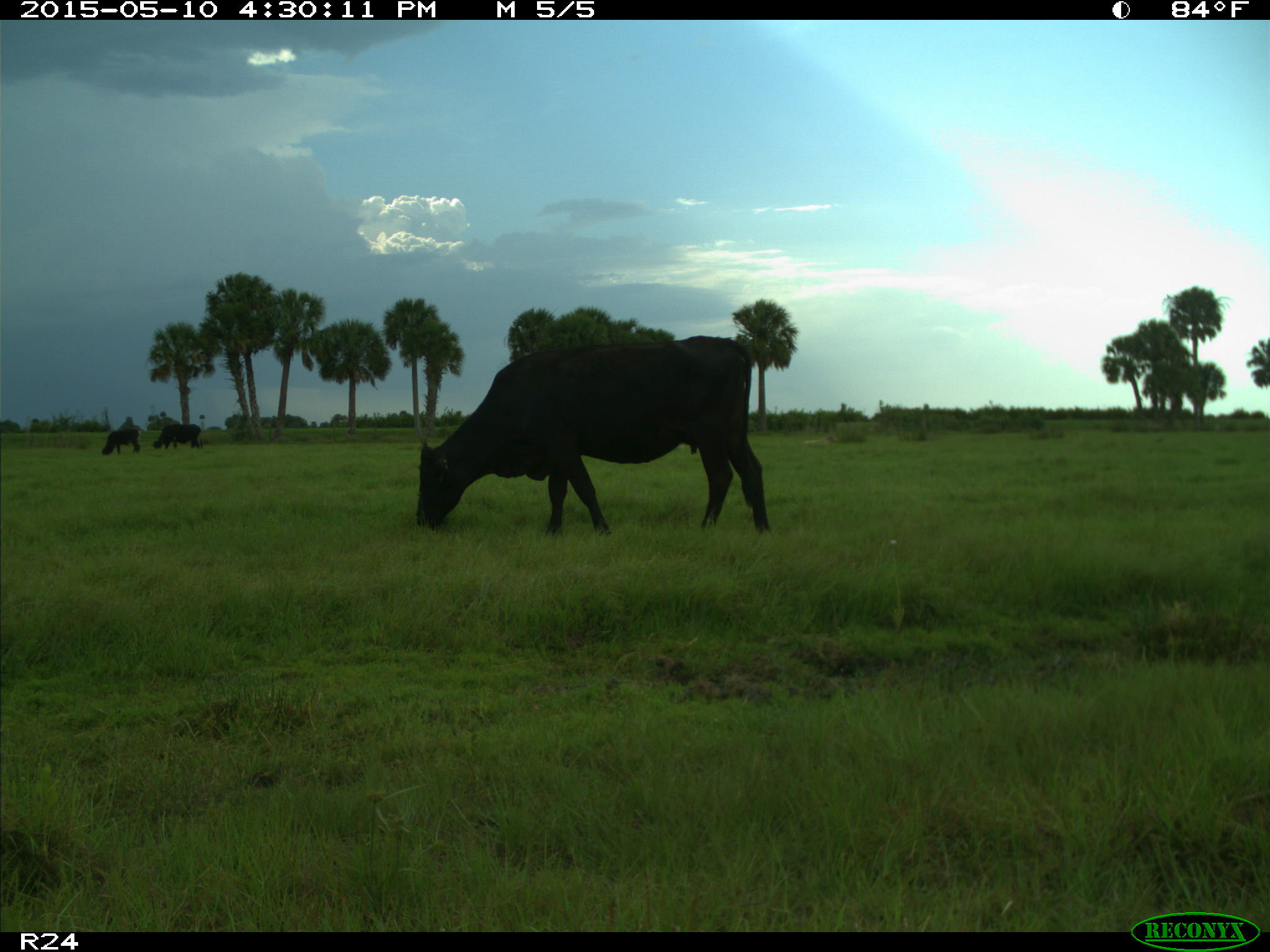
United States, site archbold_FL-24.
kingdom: Animalia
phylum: Chordata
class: Mammalia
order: Artiodactyla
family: Bovidae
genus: Bos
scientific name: Bos taurus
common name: domestic cow